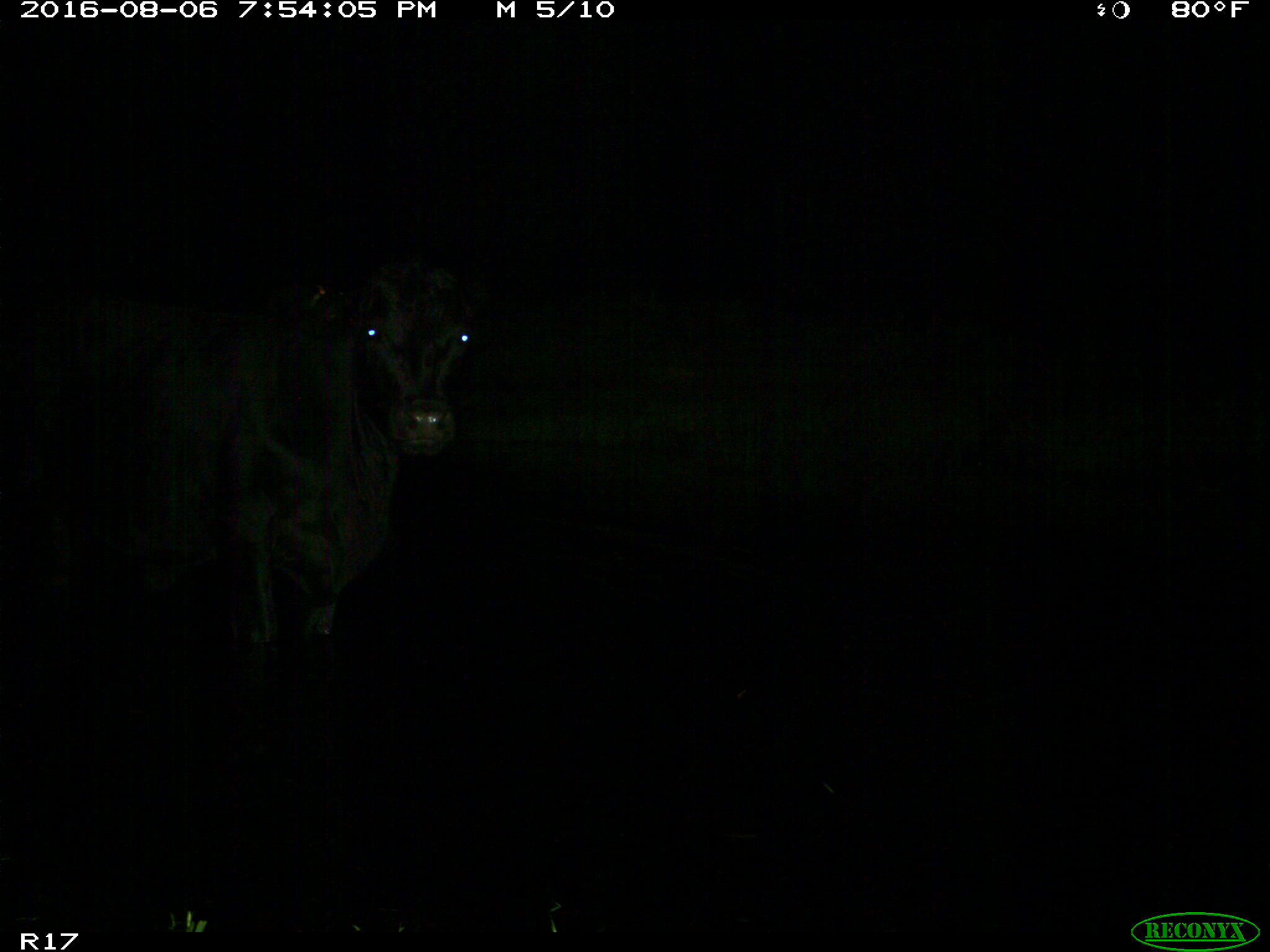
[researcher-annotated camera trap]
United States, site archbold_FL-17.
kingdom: Animalia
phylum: Chordata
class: Mammalia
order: Artiodactyla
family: Bovidae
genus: Bos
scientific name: Bos taurus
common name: domestic cow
Bos taurus (domestic cow).